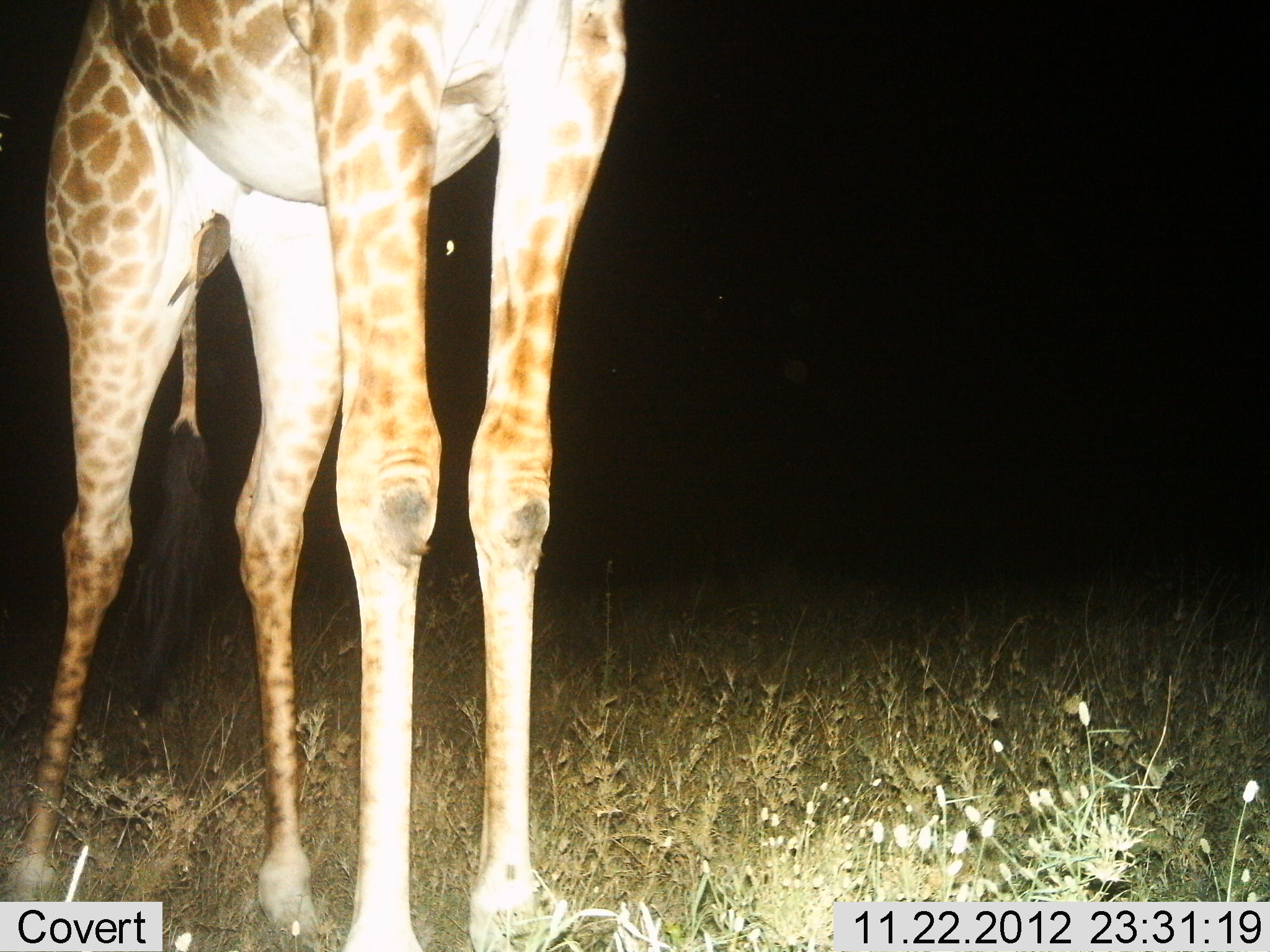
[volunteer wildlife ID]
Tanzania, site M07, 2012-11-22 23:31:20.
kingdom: Animalia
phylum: Chordata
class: Mammalia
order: Artiodactyla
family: Giraffidae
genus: Giraffa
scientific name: Giraffa camelopardalis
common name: giraffe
Giraffe (Giraffa camelopardalis), count 1. Behavior (volunteer vote fractions): standing 90%, resting 10%, moving 0%, interacting 0%. Young present (vote fraction): 0%. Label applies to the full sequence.